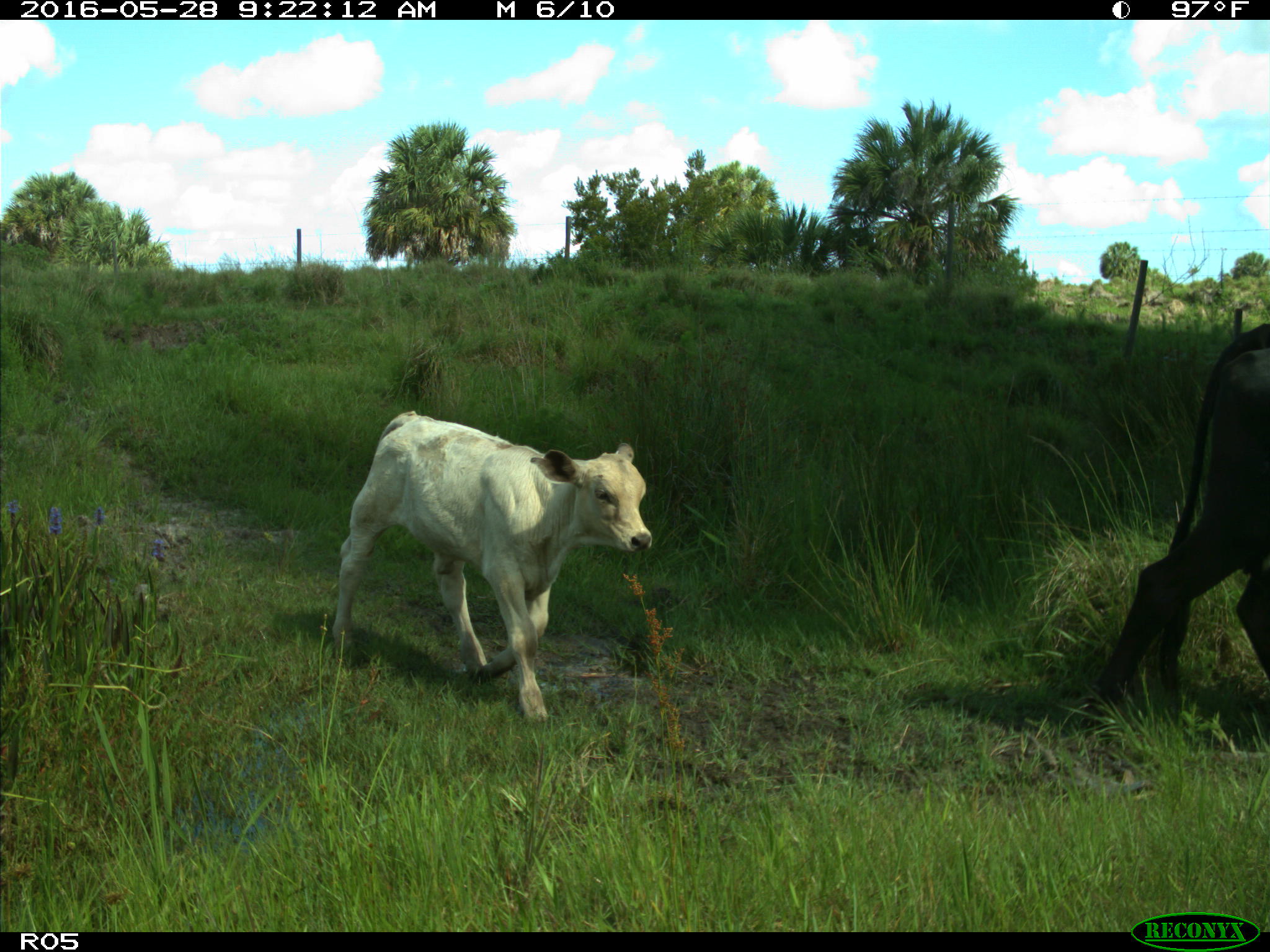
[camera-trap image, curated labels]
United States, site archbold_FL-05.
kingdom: Animalia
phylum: Chordata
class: Mammalia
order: Artiodactyla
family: Bovidae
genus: Bos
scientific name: Bos taurus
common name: domestic cow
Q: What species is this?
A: Bos taurus (domestic cow).